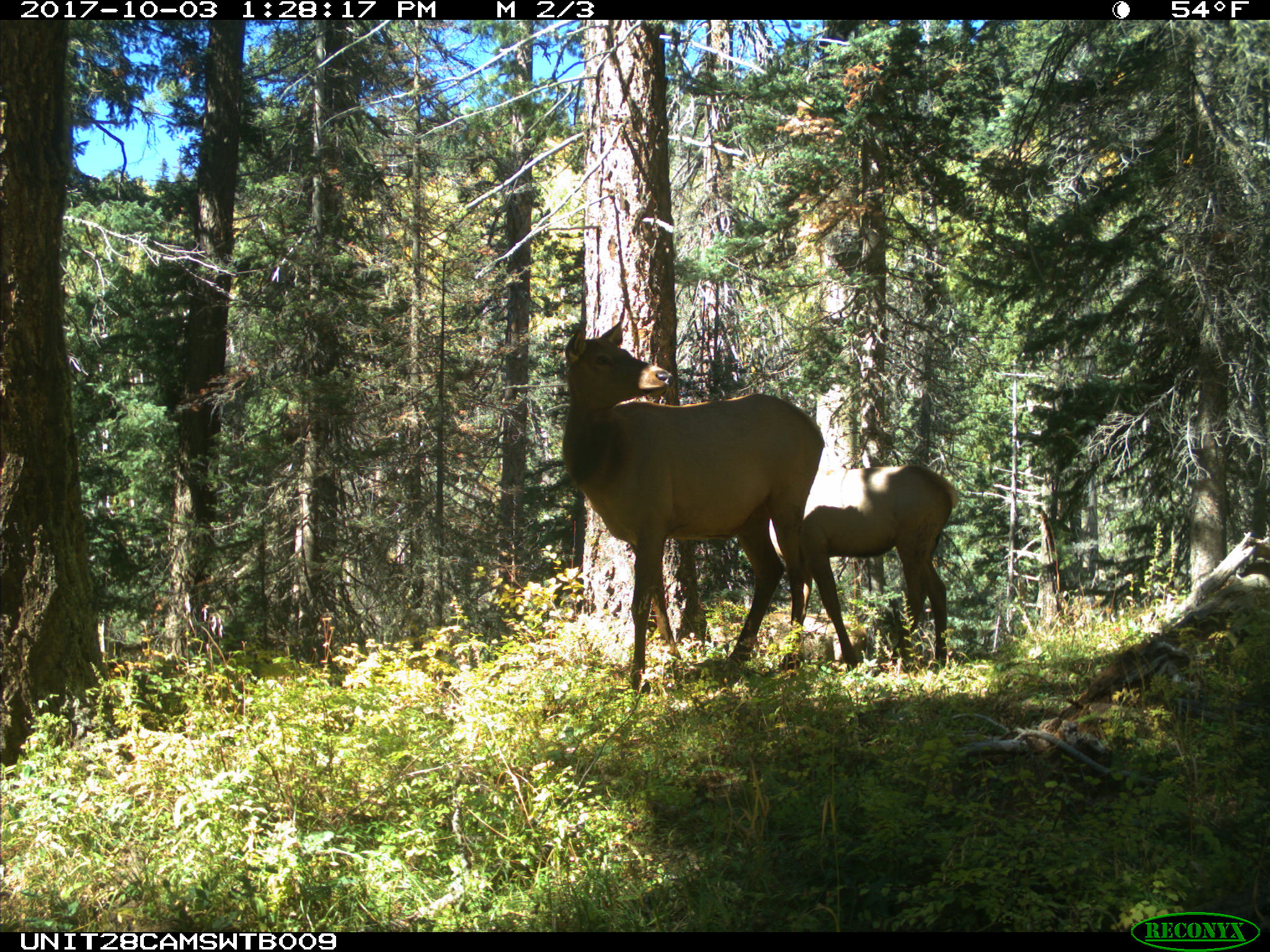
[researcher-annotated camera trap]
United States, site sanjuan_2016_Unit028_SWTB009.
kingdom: Animalia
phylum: Chordata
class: Mammalia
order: Artiodactyla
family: Cervidae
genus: Cervus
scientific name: Cervus elaphus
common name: red deer